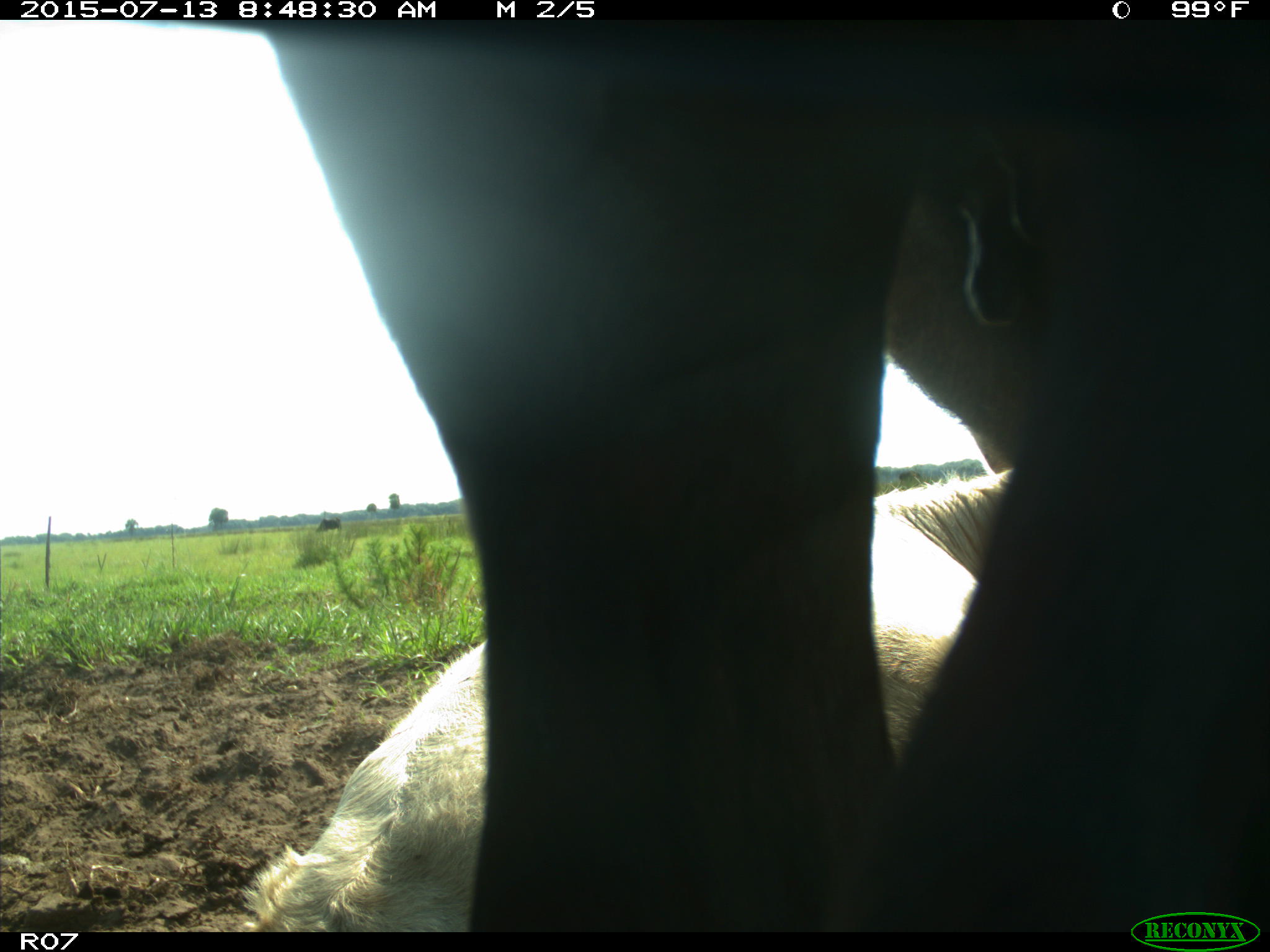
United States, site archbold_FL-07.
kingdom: Animalia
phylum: Chordata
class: Mammalia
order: Artiodactyla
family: Bovidae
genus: Bos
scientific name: Bos taurus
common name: domestic cow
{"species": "Bos taurus (domestic cow)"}